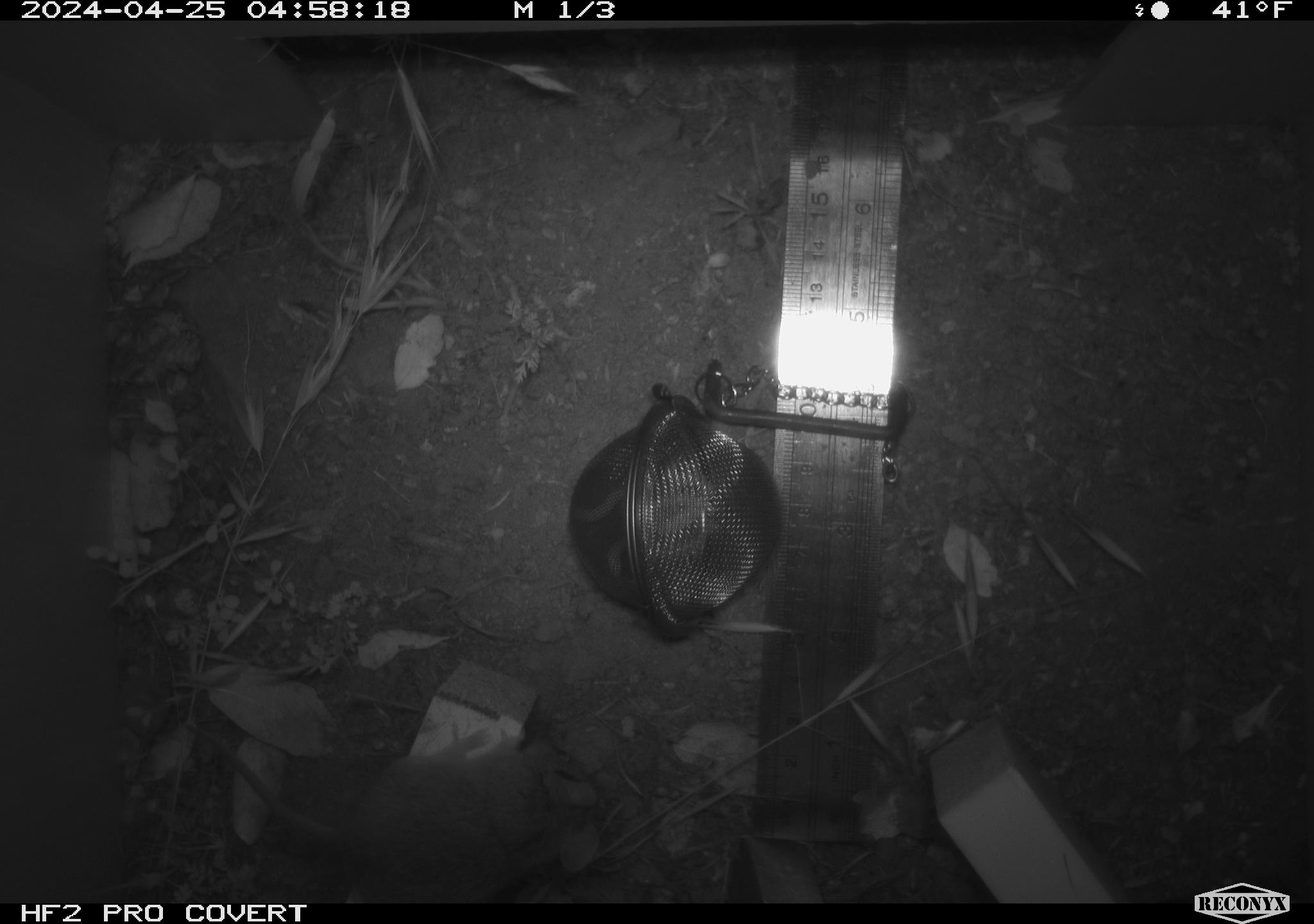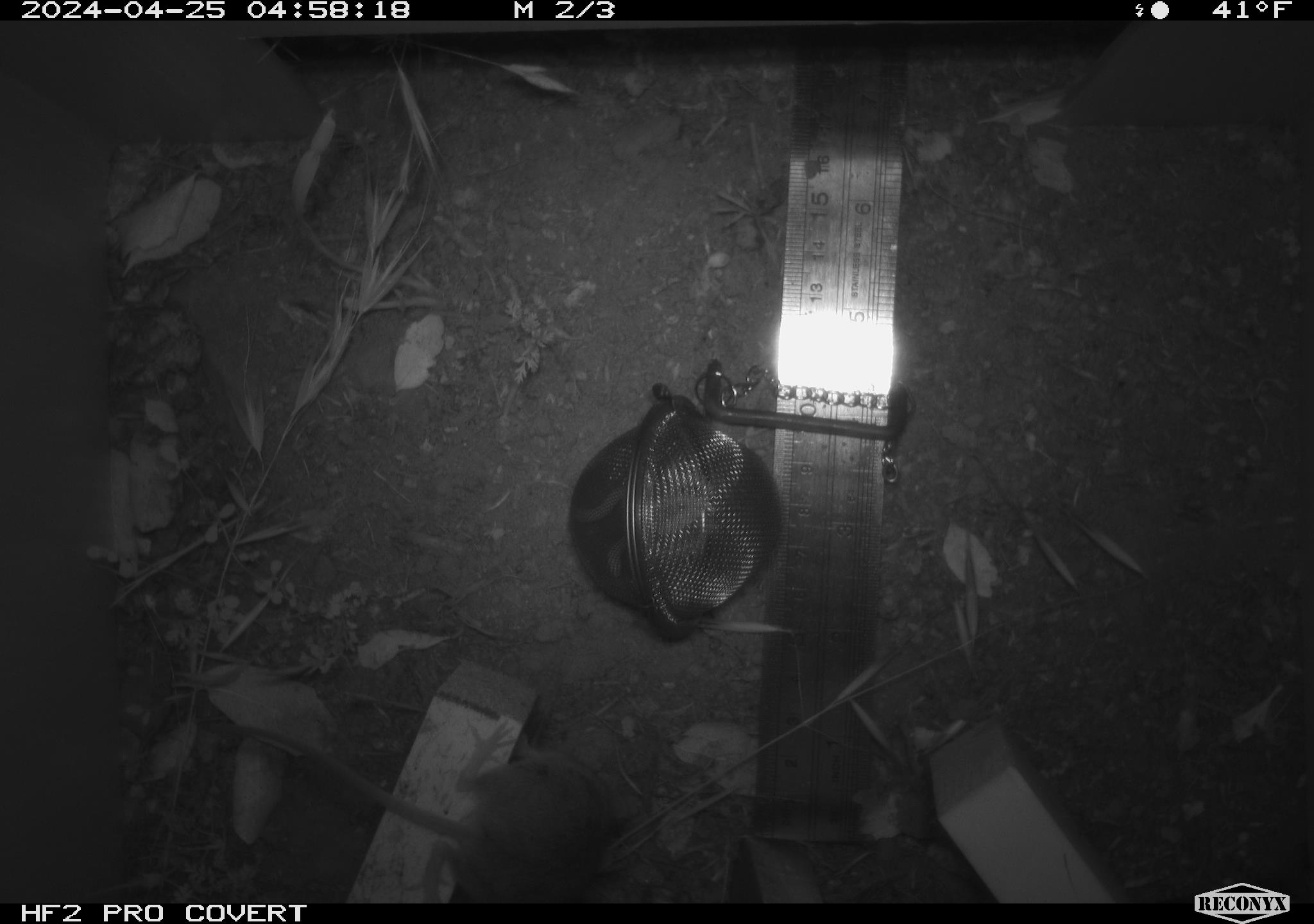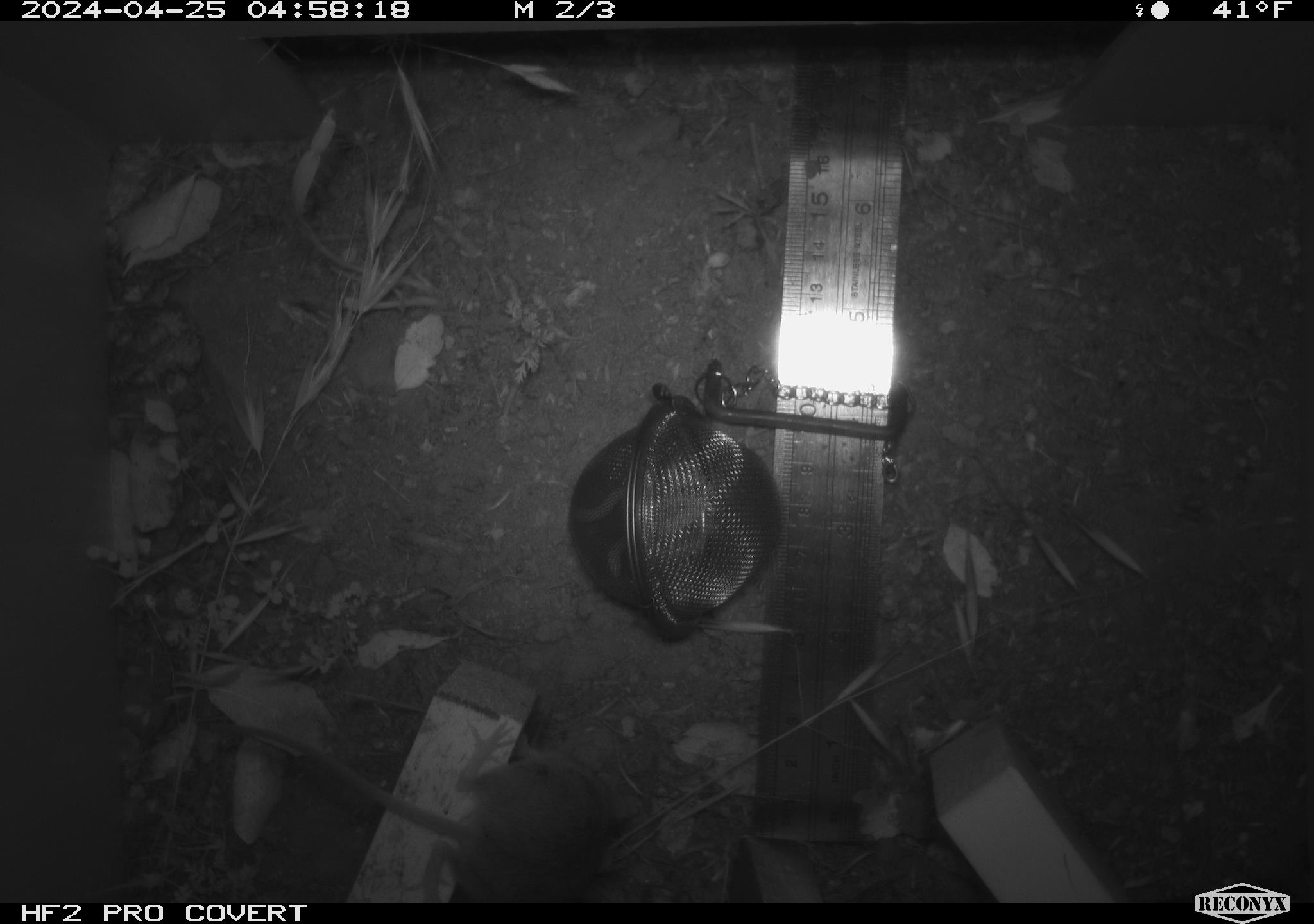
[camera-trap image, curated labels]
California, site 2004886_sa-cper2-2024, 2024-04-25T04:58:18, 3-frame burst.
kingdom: Animalia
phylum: Chordata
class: Mammalia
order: Rodentia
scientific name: Rodentia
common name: rodent